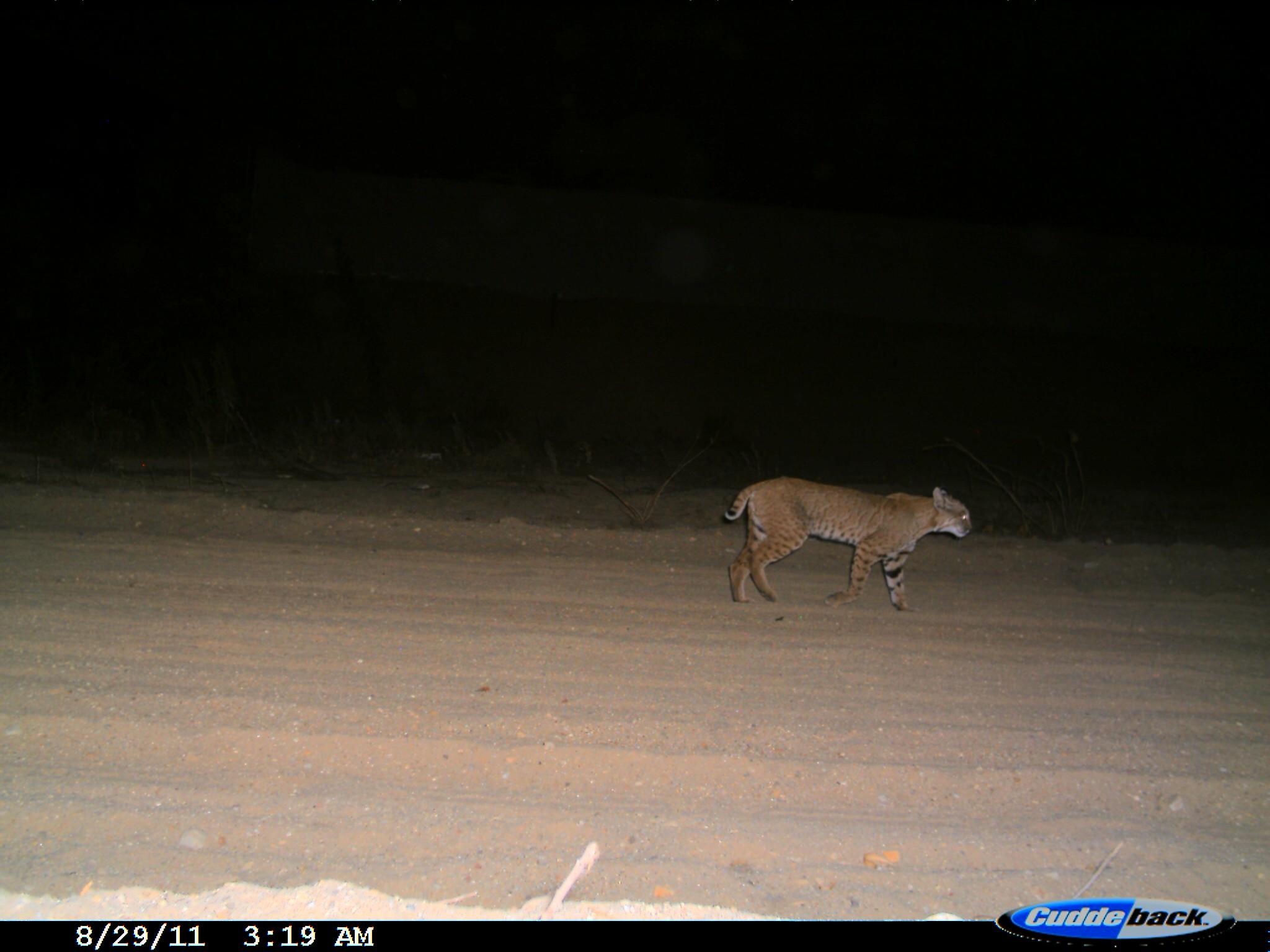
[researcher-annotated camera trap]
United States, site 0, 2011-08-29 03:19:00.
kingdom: Animalia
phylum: Chordata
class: Mammalia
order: Carnivora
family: Felidae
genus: Lynx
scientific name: Lynx rufus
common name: bobcat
Bobcat (Lynx rufus).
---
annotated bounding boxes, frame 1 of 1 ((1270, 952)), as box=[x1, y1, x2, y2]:
bobcat: box=[718, 470, 984, 622]